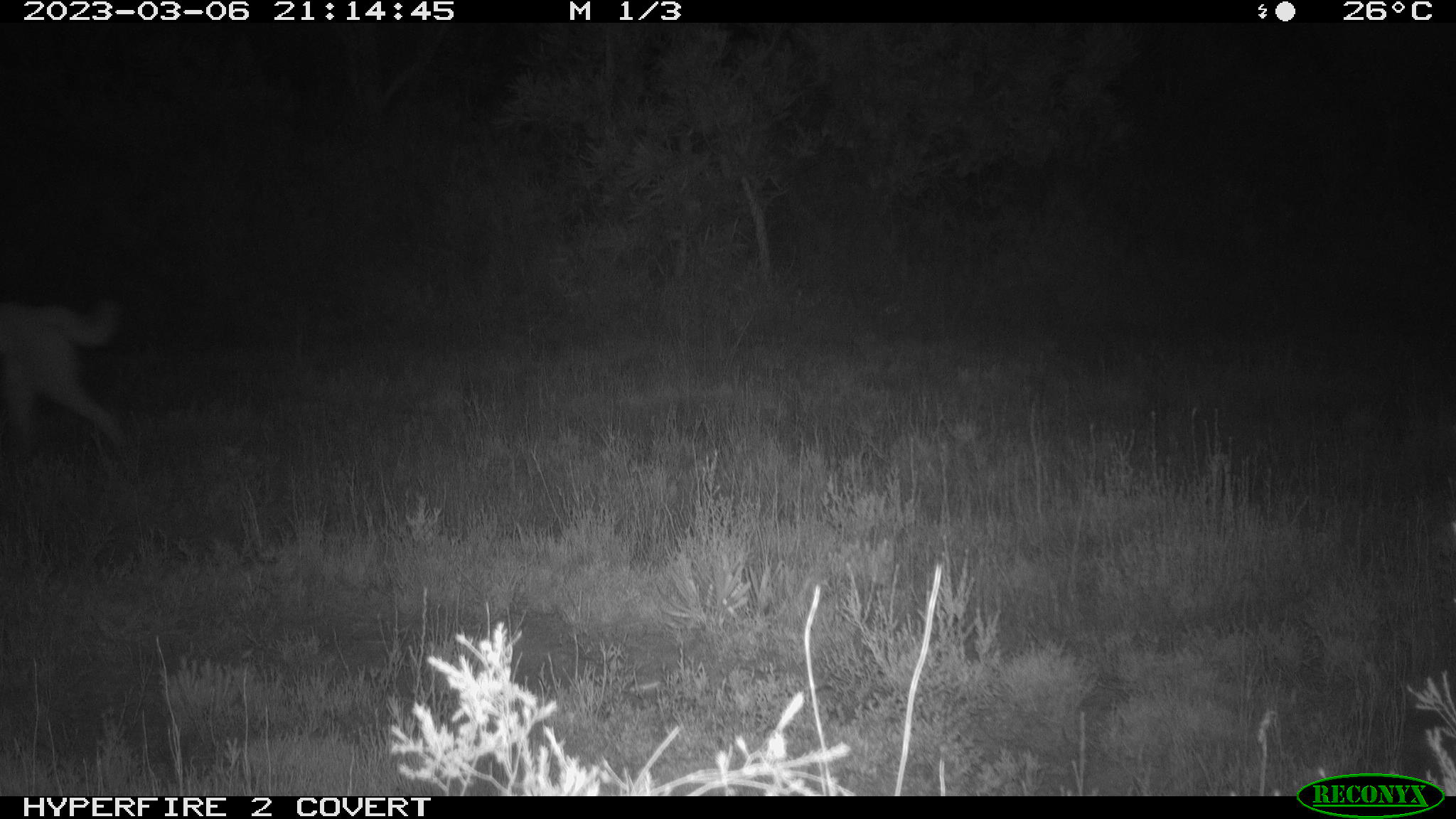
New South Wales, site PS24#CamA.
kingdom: Animalia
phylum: Chordata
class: Mammalia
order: Carnivora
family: Canidae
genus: Canis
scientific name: Canis familiaris dingo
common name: dingo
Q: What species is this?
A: Dingo (Canis familiaris dingo).